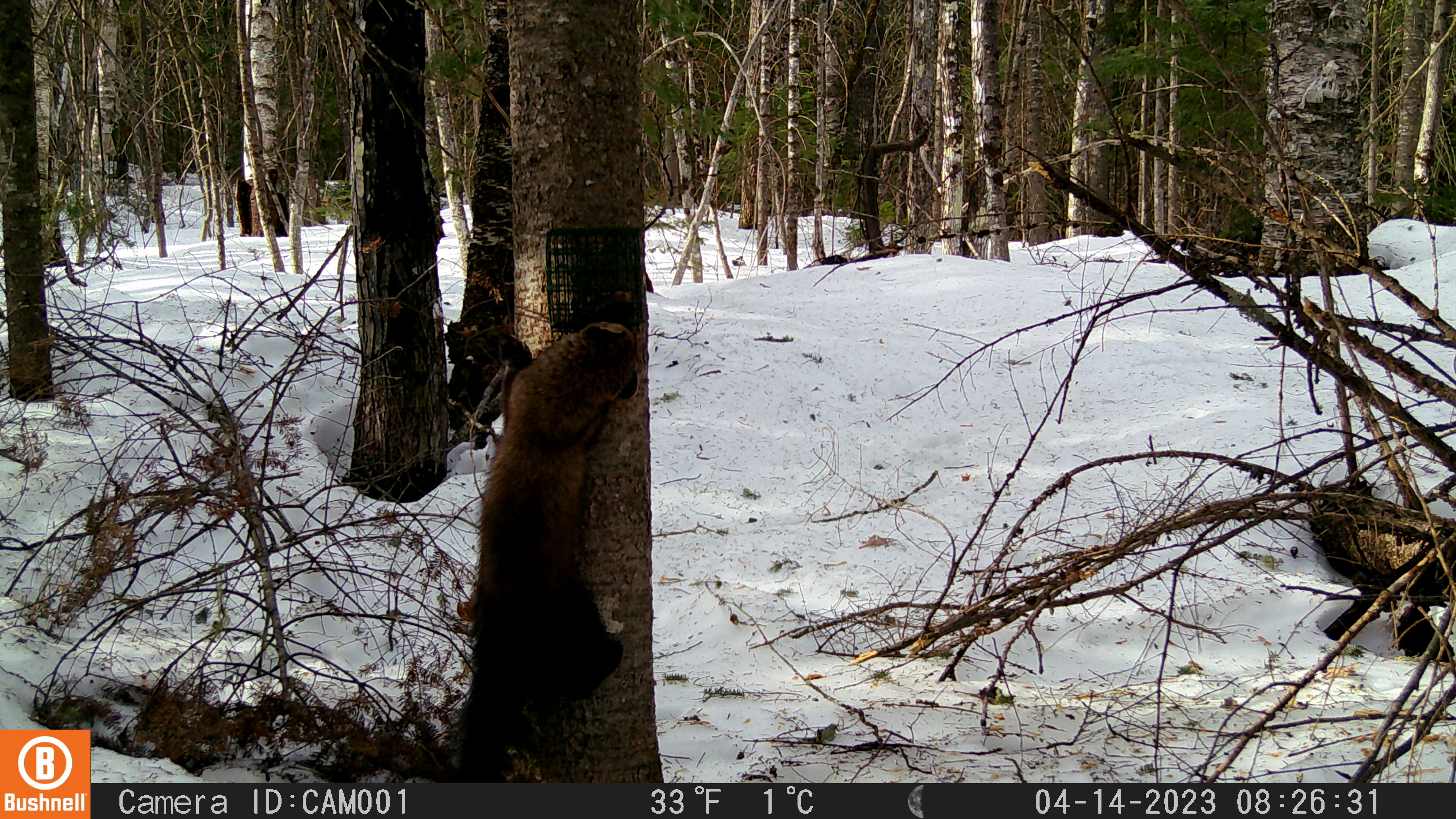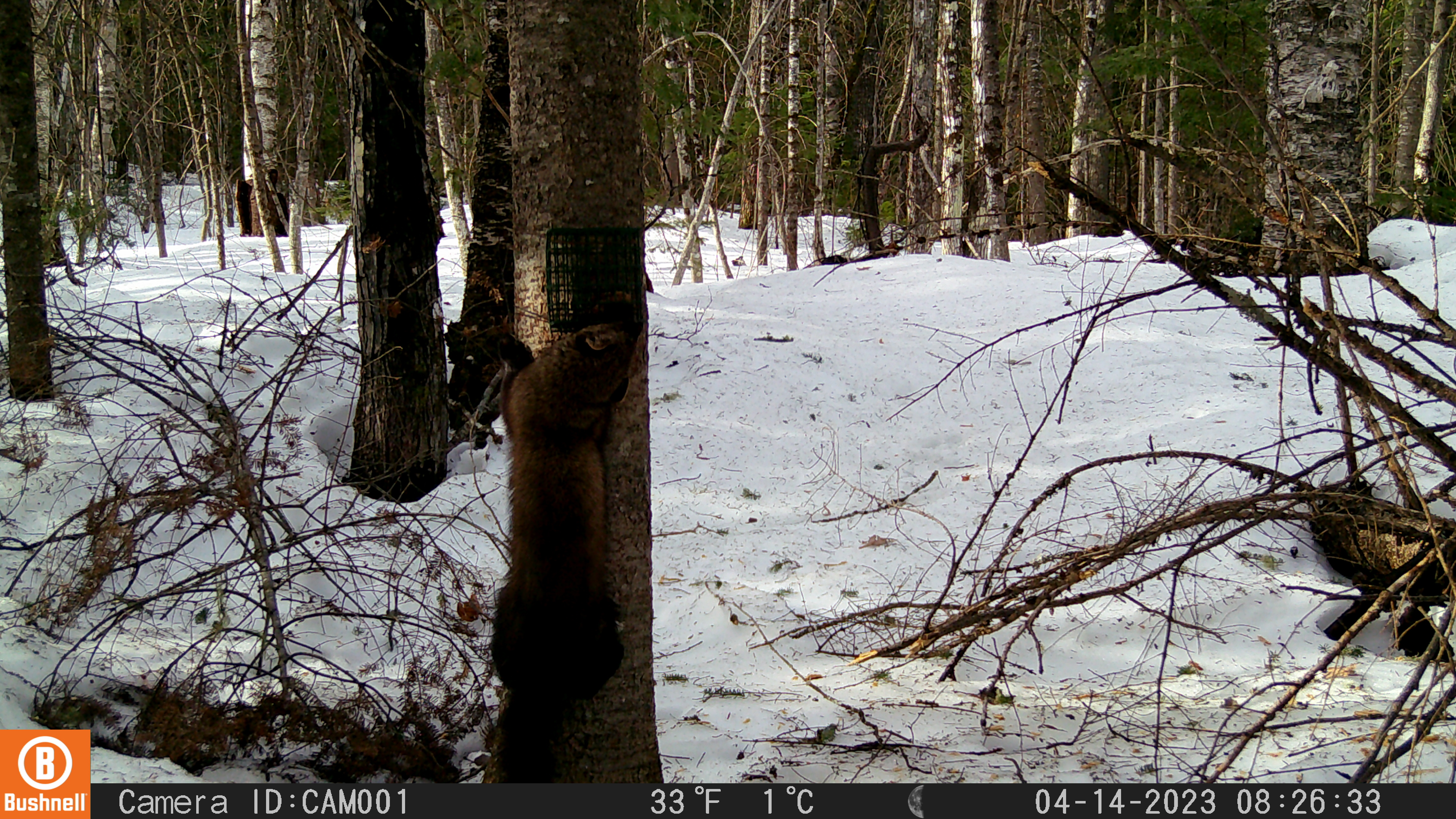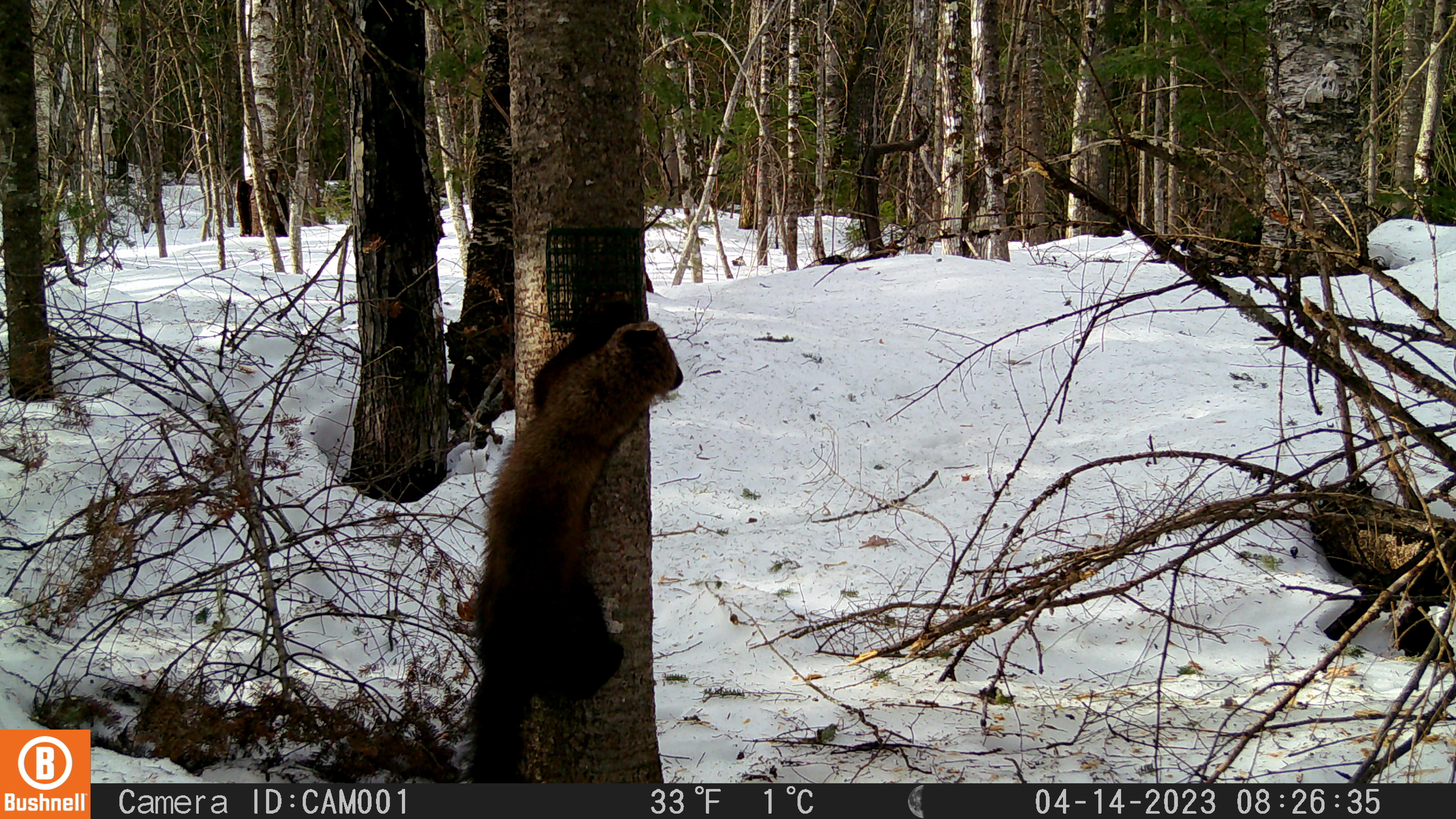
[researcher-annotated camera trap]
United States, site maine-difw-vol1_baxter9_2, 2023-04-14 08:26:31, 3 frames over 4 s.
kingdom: Animalia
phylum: Chordata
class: Mammalia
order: Carnivora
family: Mustelidae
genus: Pekania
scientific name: Pekania pennanti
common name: fisher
Fisher (Pekania pennanti).